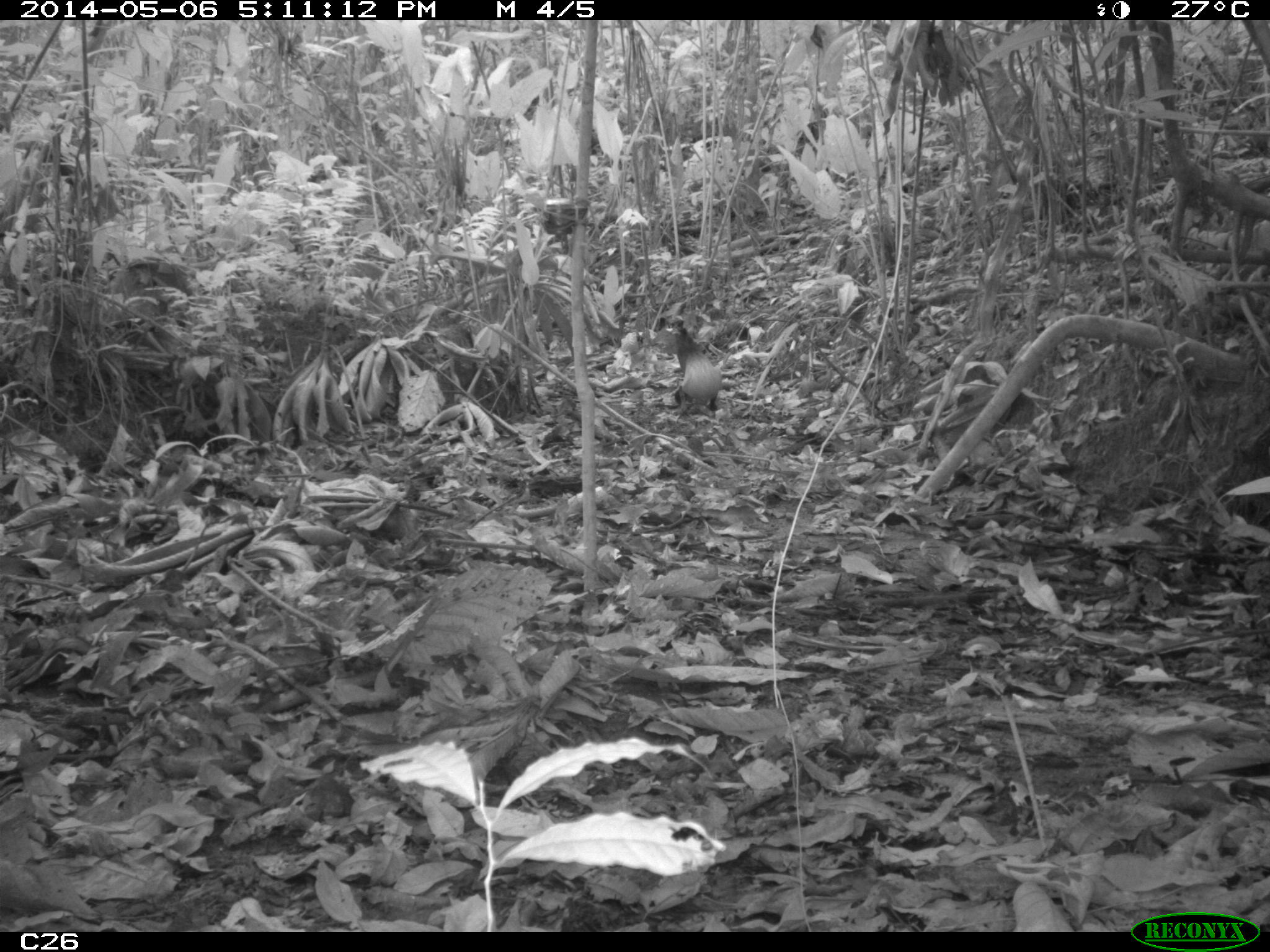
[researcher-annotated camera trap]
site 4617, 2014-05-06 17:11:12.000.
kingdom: Animalia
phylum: Chordata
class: Mammalia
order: Rodentia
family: Dasyproctidae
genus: Dasyprocta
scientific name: Dasyprocta leporina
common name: red-rumped agouti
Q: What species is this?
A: Dasyprocta leporina (red-rumped agouti).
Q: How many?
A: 1.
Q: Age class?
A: Adult.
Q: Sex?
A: Female.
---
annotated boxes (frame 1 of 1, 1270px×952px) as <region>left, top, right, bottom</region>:
dasyprocta leporina: <region>653, 313, 722, 428</region>